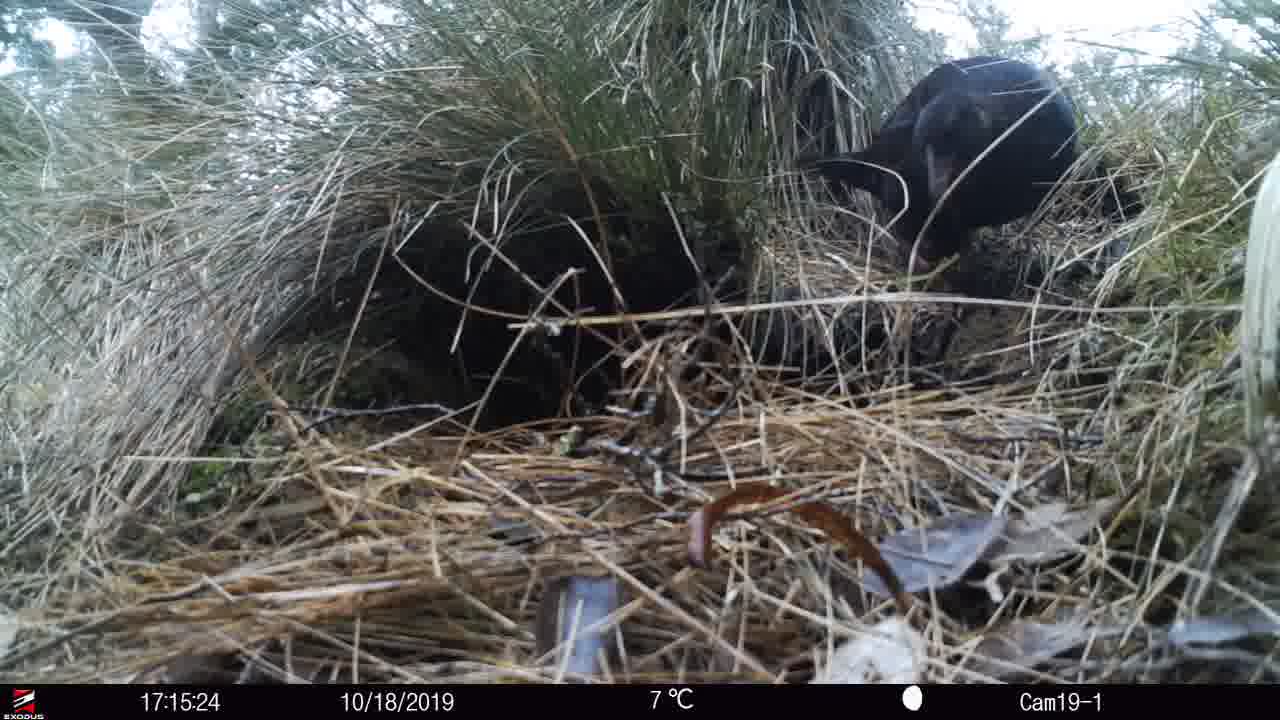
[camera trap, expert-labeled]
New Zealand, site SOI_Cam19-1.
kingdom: Animalia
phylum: Chordata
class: Aves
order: Gruiformes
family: Rallidae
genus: Gallirallus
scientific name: Gallirallus australis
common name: weka